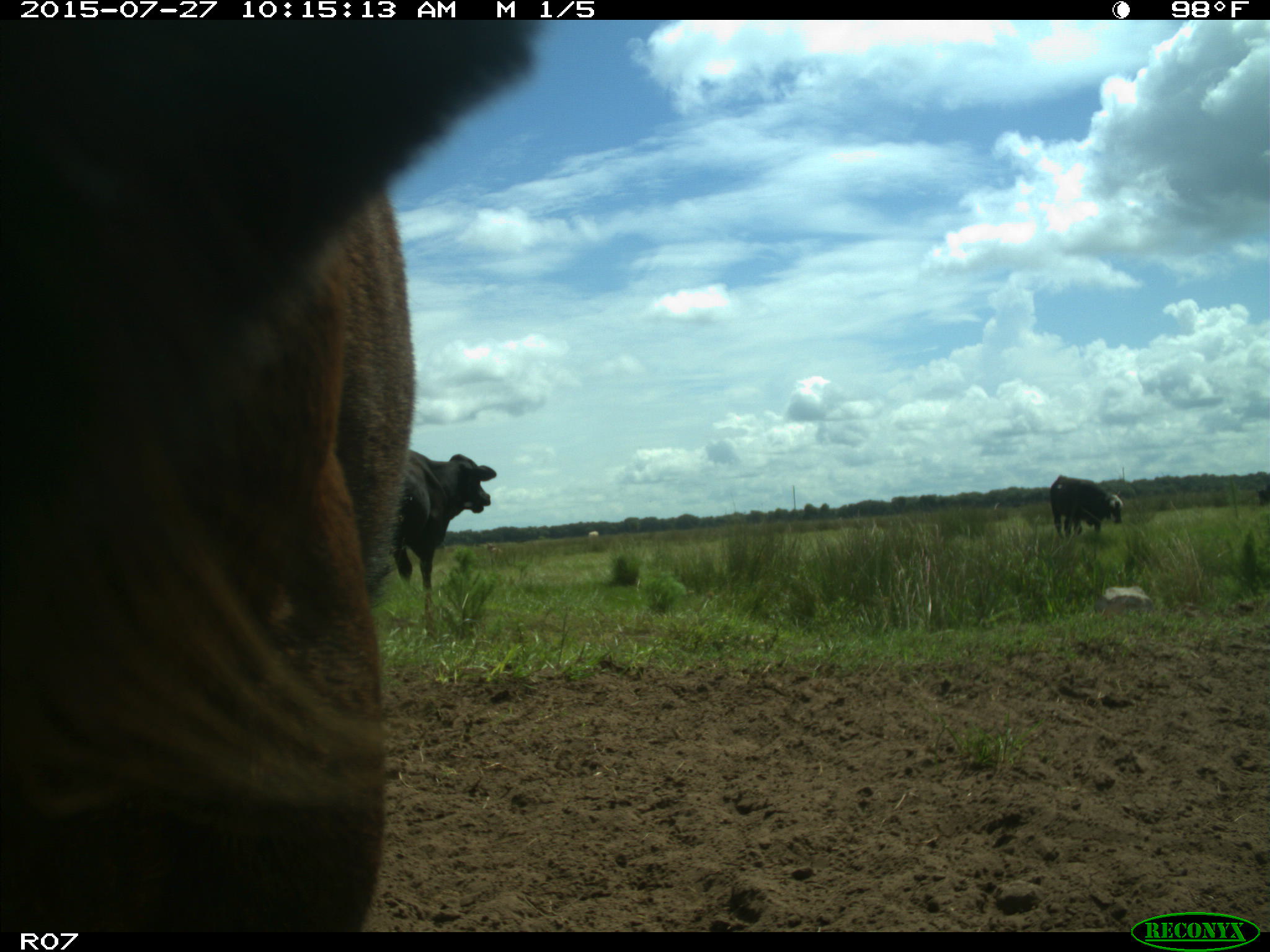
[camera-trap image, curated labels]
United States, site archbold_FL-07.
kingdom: Animalia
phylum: Chordata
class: Mammalia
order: Artiodactyla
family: Bovidae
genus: Bos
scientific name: Bos taurus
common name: domestic cow